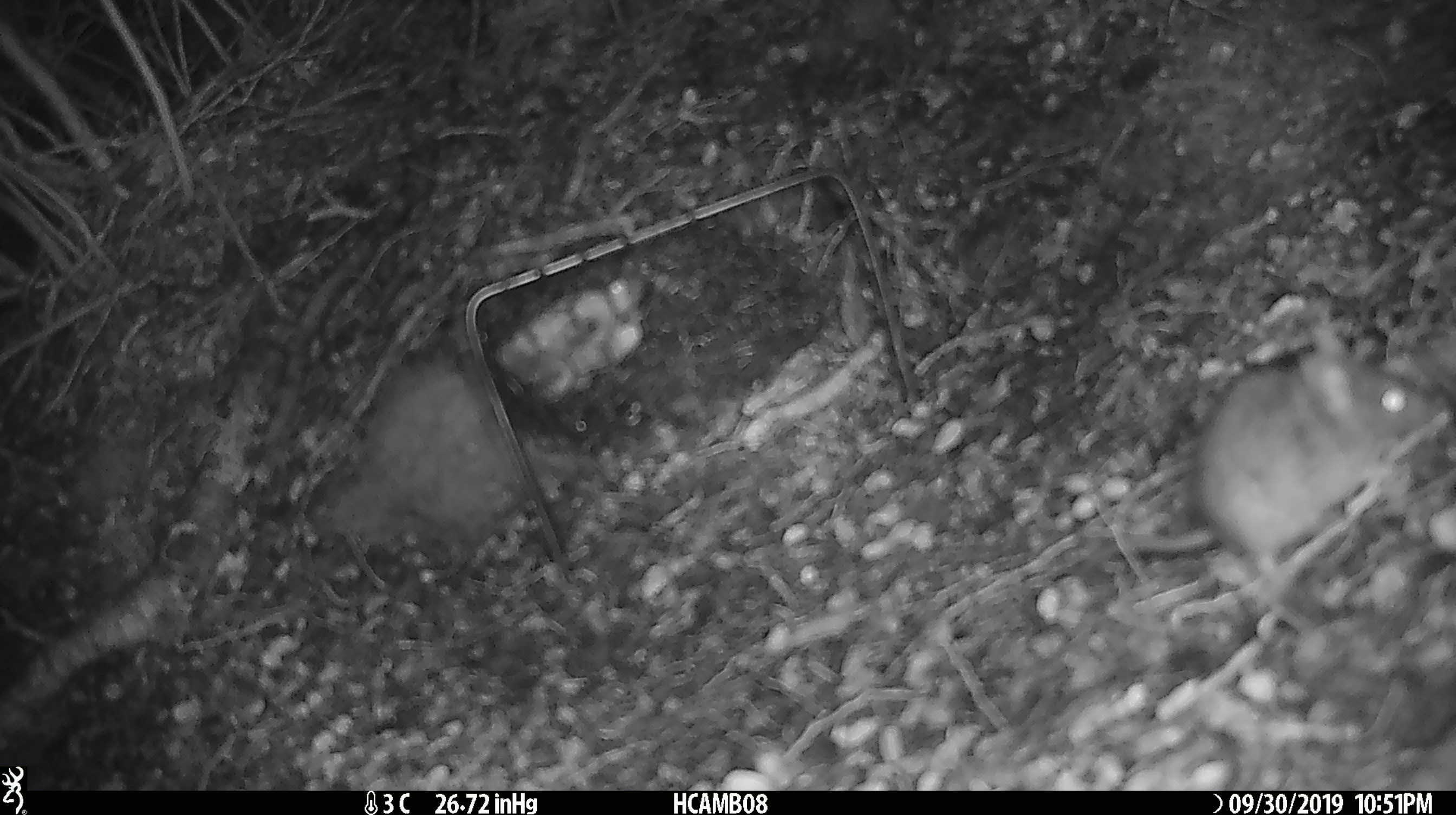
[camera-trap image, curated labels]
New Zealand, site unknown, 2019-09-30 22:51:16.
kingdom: Animalia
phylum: Chordata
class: Mammalia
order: Rodentia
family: Muridae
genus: Mus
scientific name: Mus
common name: mouse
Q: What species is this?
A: Mouse (Mus).